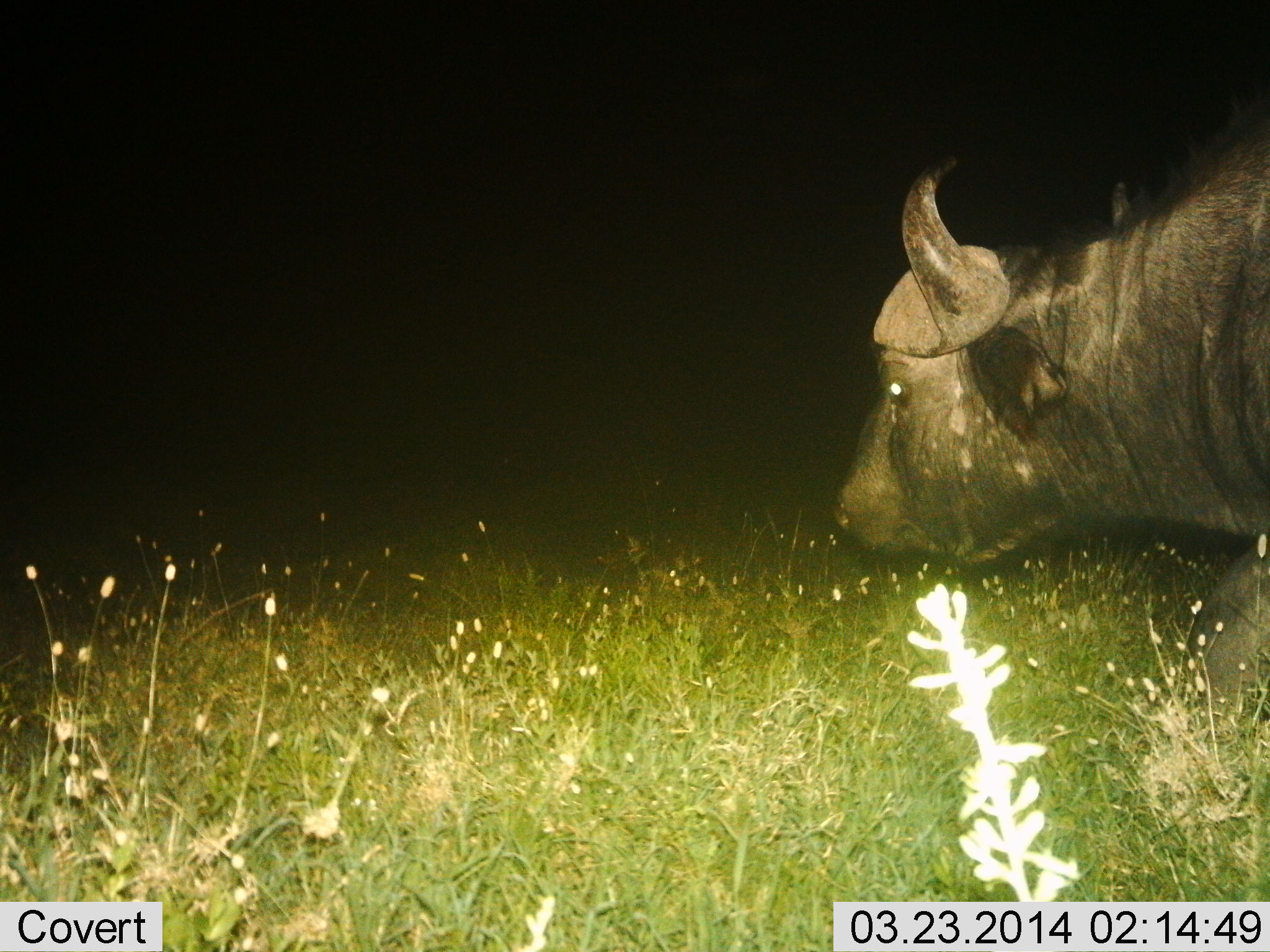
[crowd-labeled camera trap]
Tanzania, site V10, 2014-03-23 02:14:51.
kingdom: Animalia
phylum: Chordata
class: Mammalia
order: Artiodactyla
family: Bovidae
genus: Syncerus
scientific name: Syncerus caffer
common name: cape buffalo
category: buffalo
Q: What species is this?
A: Buffalo (cape buffalo) (Syncerus caffer).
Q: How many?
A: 1.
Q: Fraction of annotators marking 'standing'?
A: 50%.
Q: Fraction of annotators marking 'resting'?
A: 0%.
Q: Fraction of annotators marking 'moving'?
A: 50%.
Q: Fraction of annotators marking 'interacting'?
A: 0%.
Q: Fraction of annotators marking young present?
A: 0%.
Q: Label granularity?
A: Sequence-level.